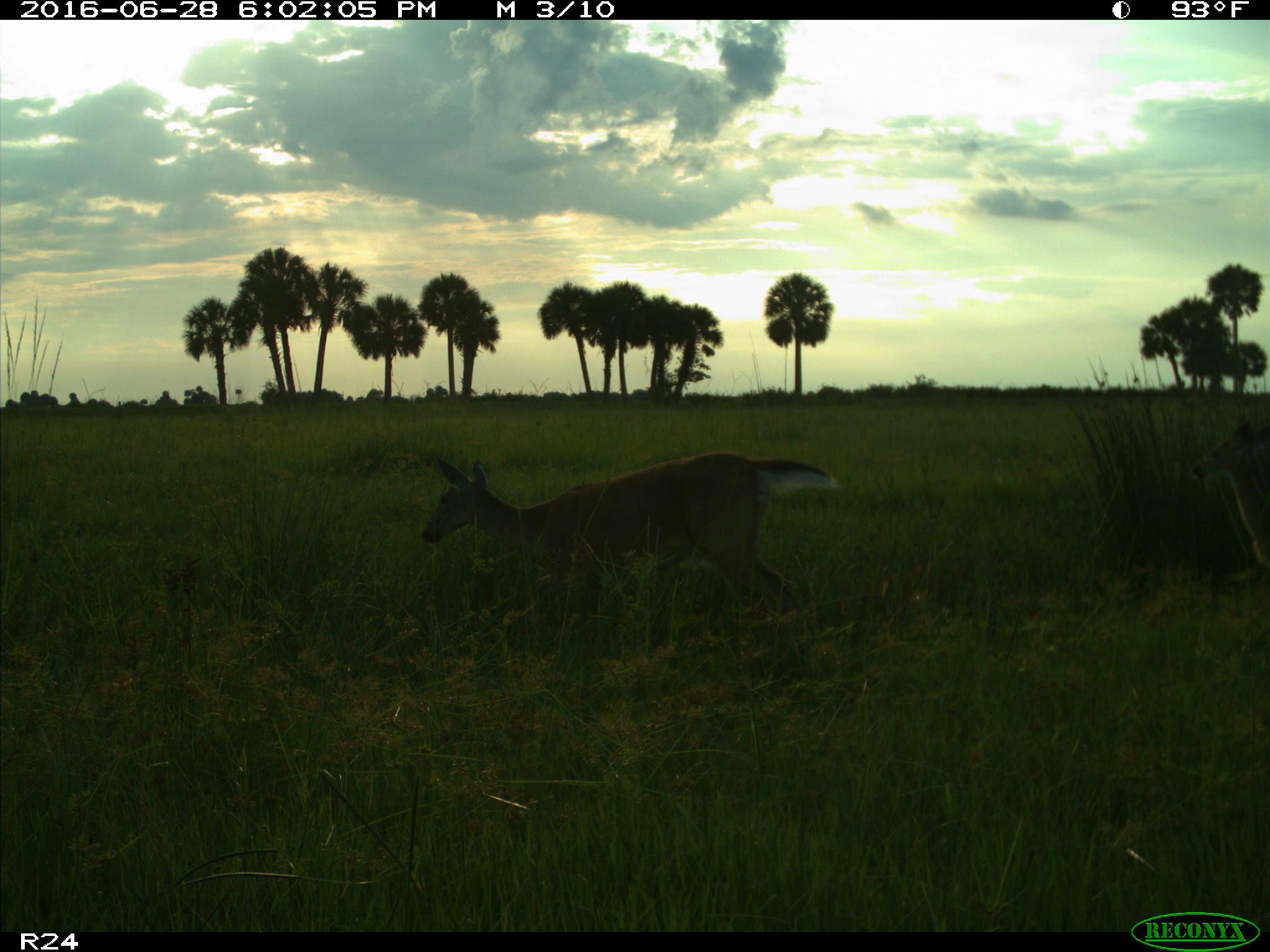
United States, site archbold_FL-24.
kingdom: Animalia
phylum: Chordata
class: Mammalia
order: Artiodactyla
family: Cervidae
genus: Odocoileus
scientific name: Odocoileus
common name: deer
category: unidentified deer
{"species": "unidentified deer (deer) (Odocoileus)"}